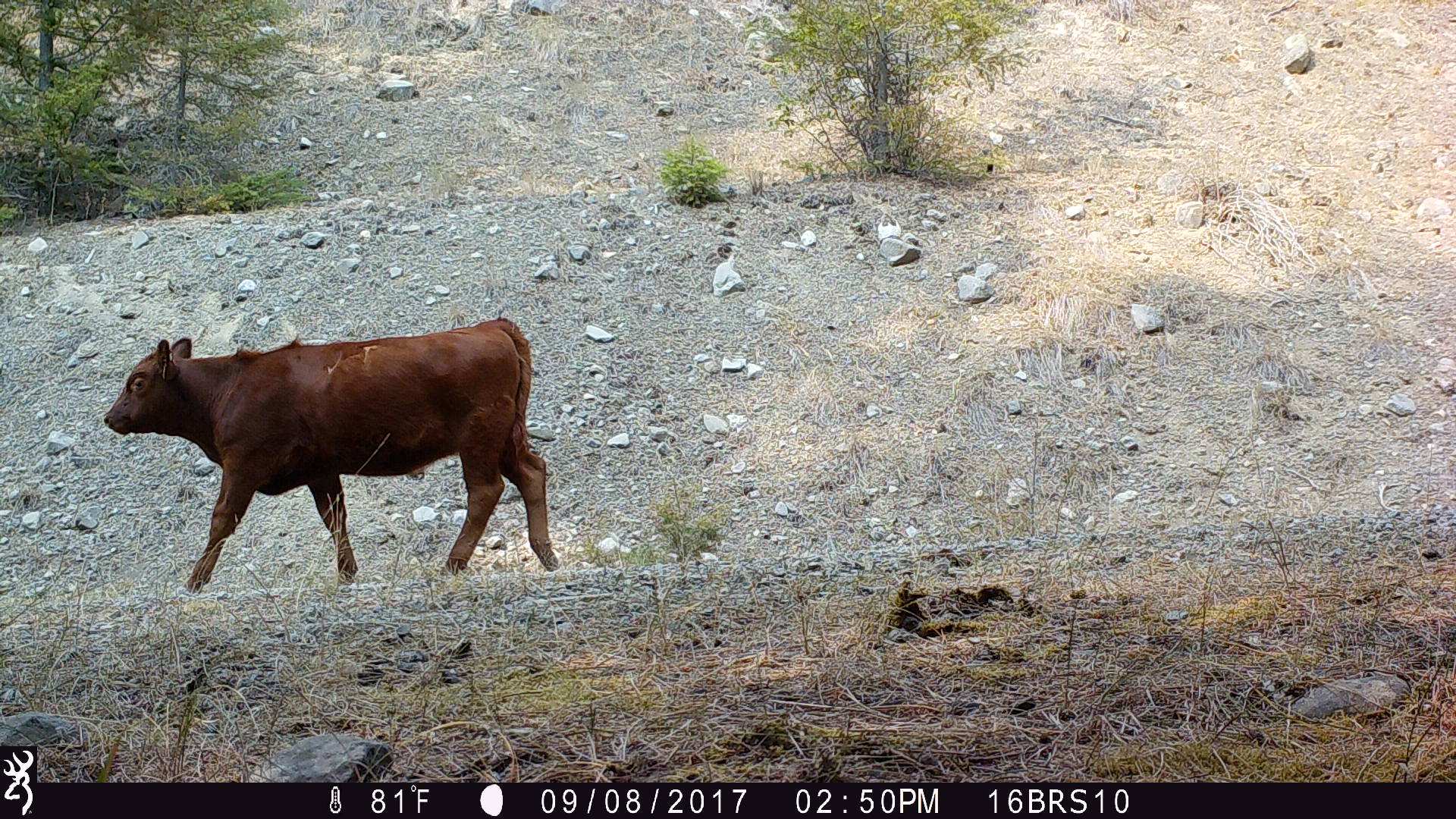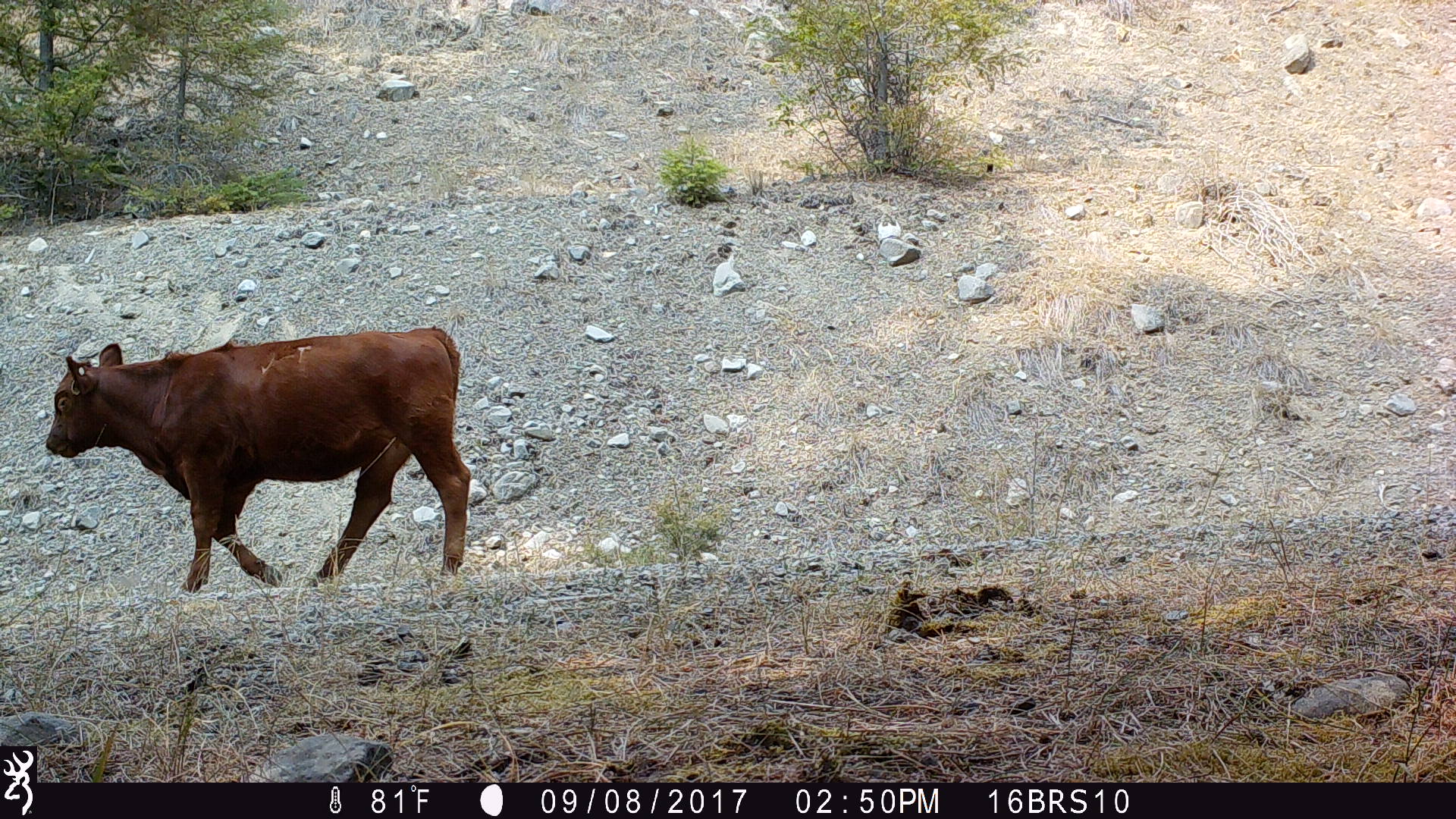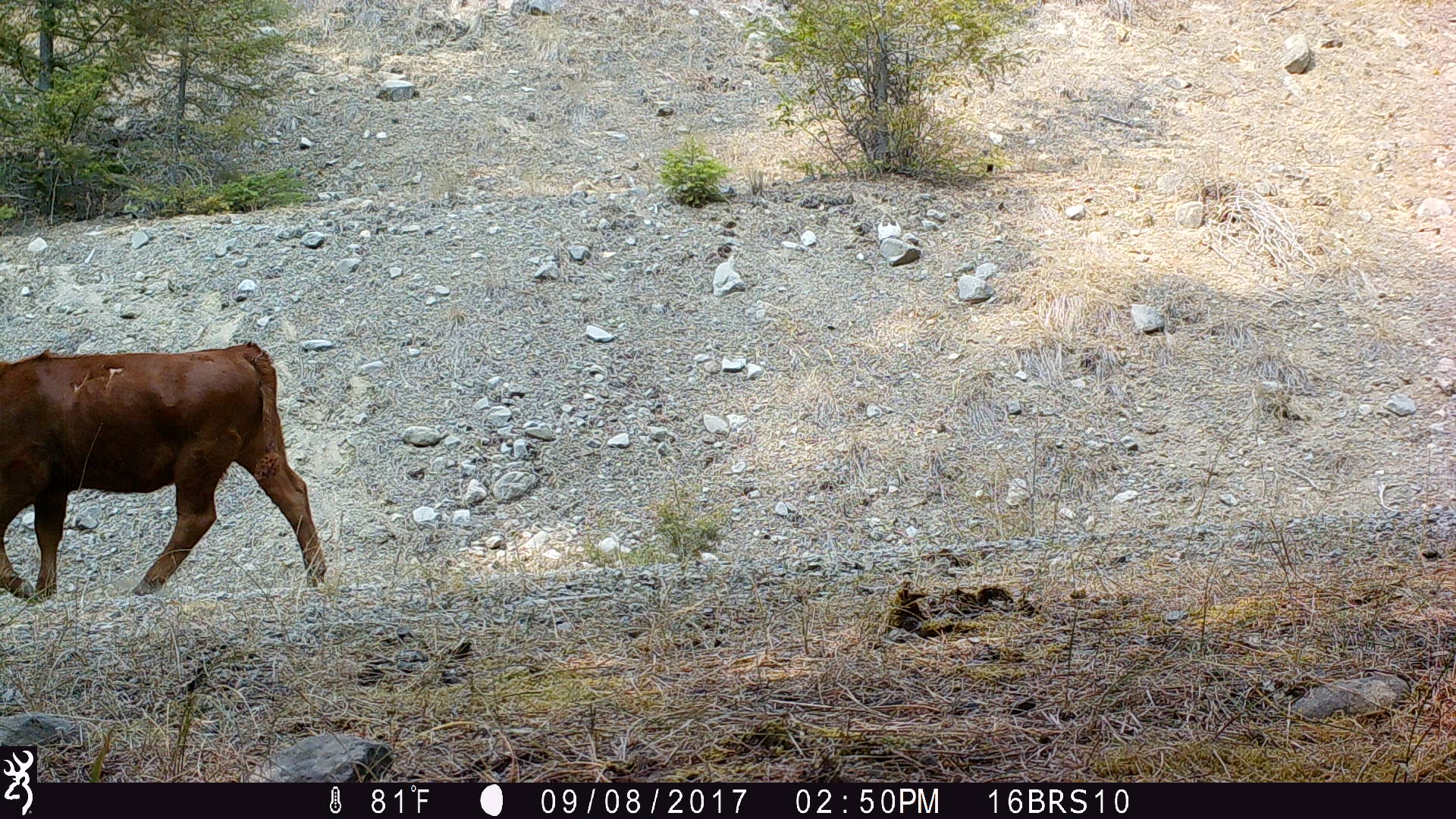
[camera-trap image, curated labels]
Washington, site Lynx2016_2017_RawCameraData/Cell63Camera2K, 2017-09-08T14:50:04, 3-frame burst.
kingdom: Animalia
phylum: Chordata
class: Mammalia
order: Artiodactyla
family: Bovidae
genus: Bos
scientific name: Bos taurus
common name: domestic cattle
Domestic cattle (Bos taurus). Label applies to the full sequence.